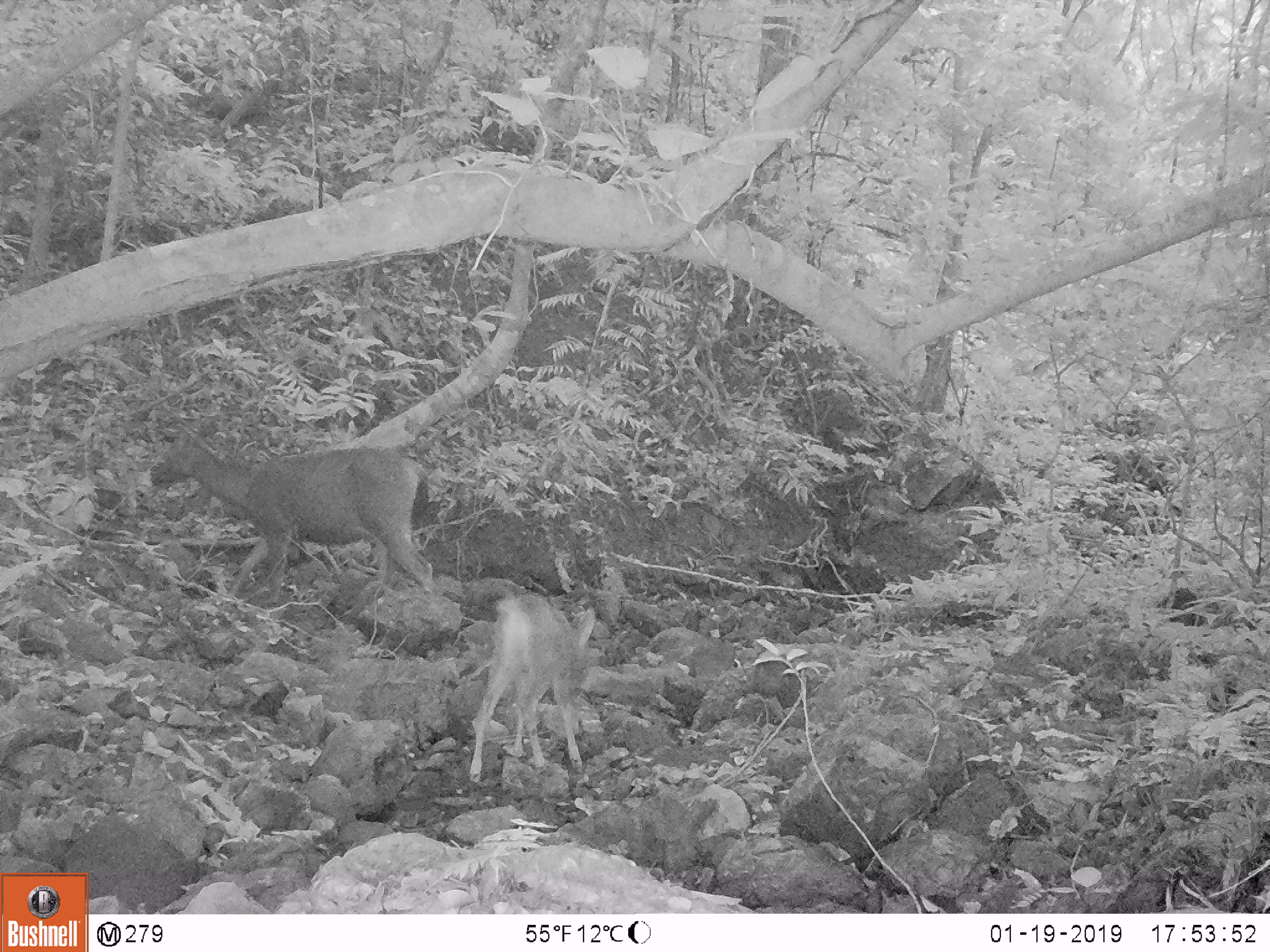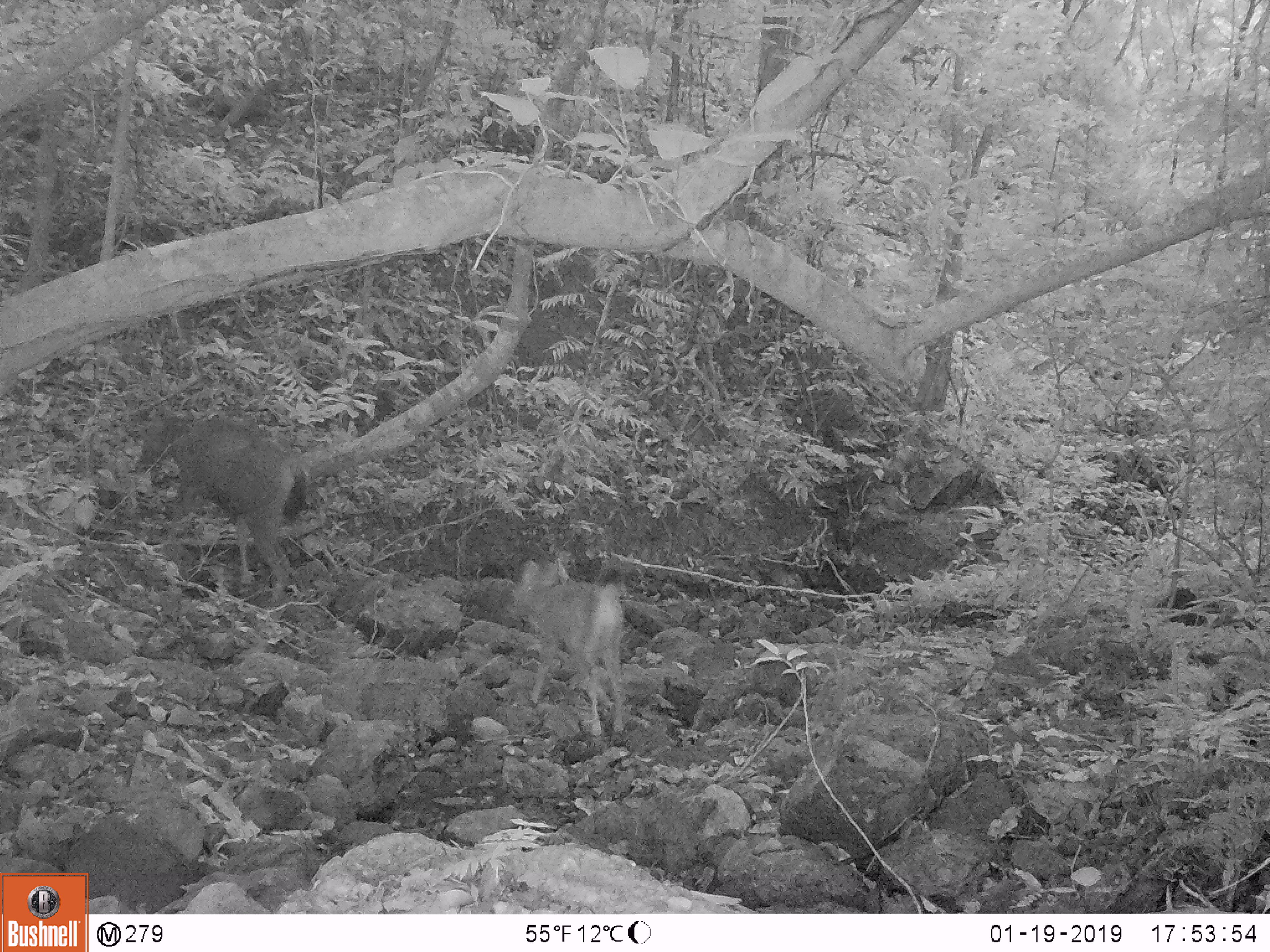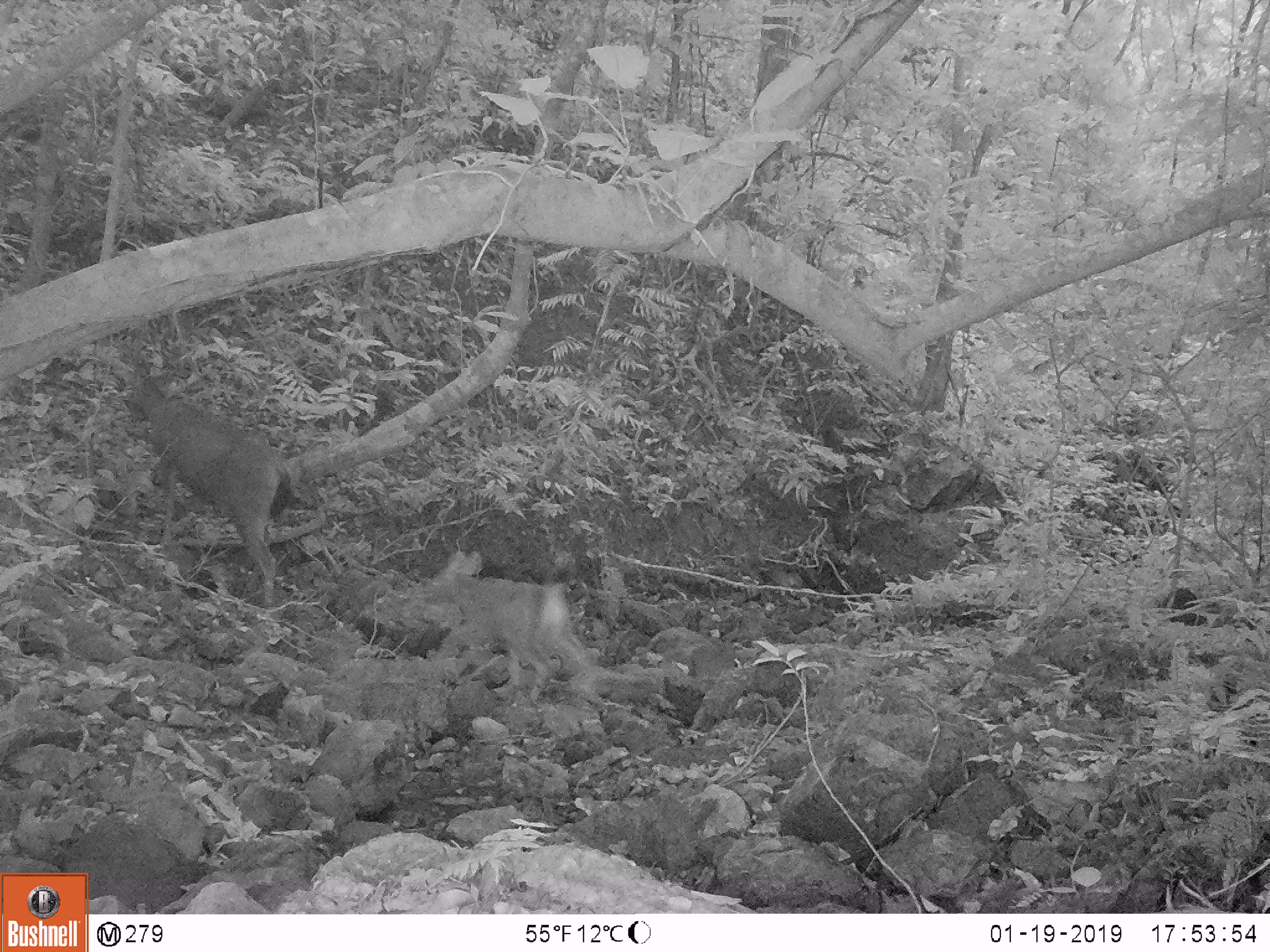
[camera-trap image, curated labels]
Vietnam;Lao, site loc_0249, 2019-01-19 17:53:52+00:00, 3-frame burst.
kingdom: Animalia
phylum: Chordata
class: Mammalia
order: Artiodactyla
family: Cervidae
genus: Rusa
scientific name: Rusa unicolor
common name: sambar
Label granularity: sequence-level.